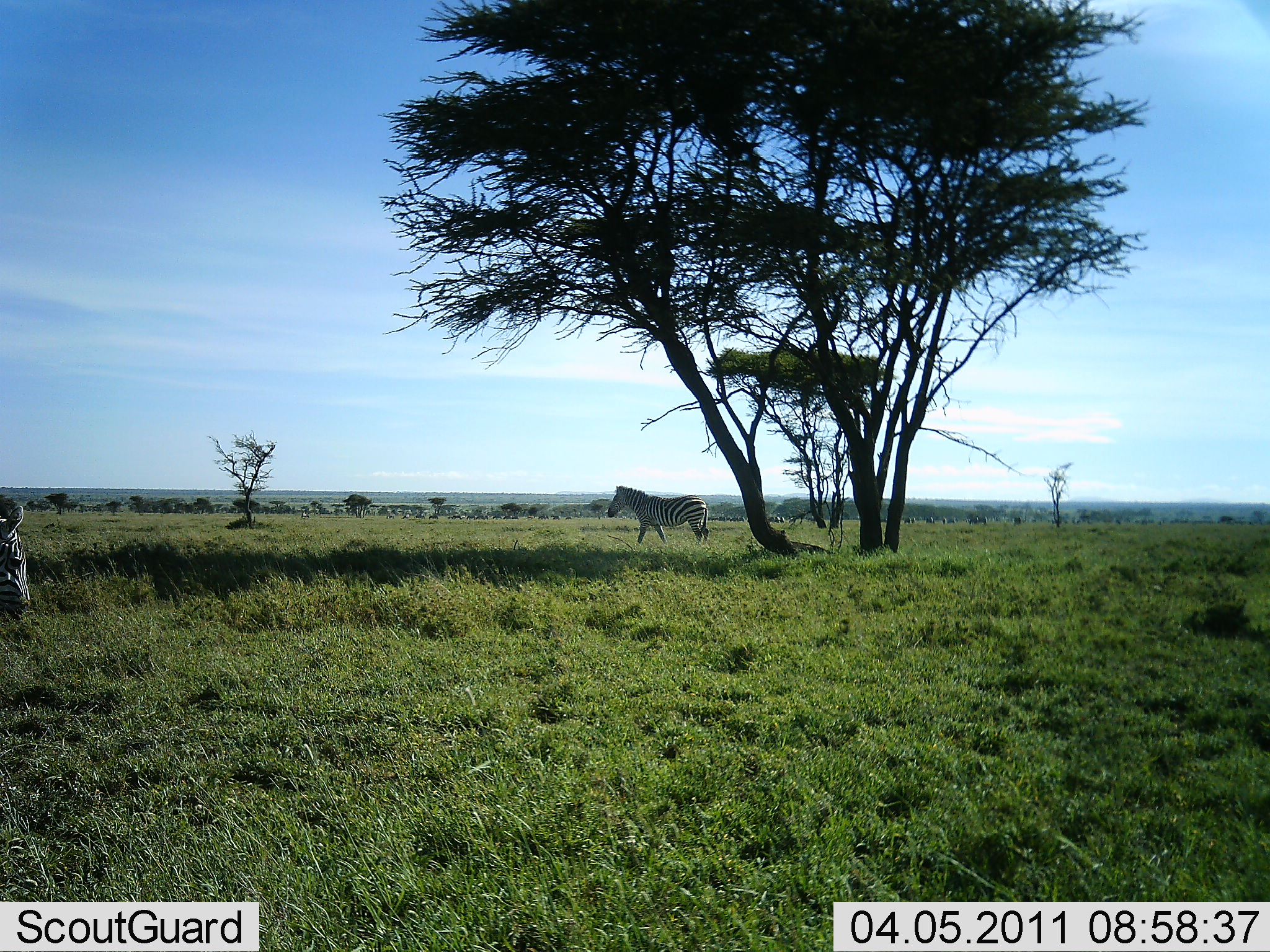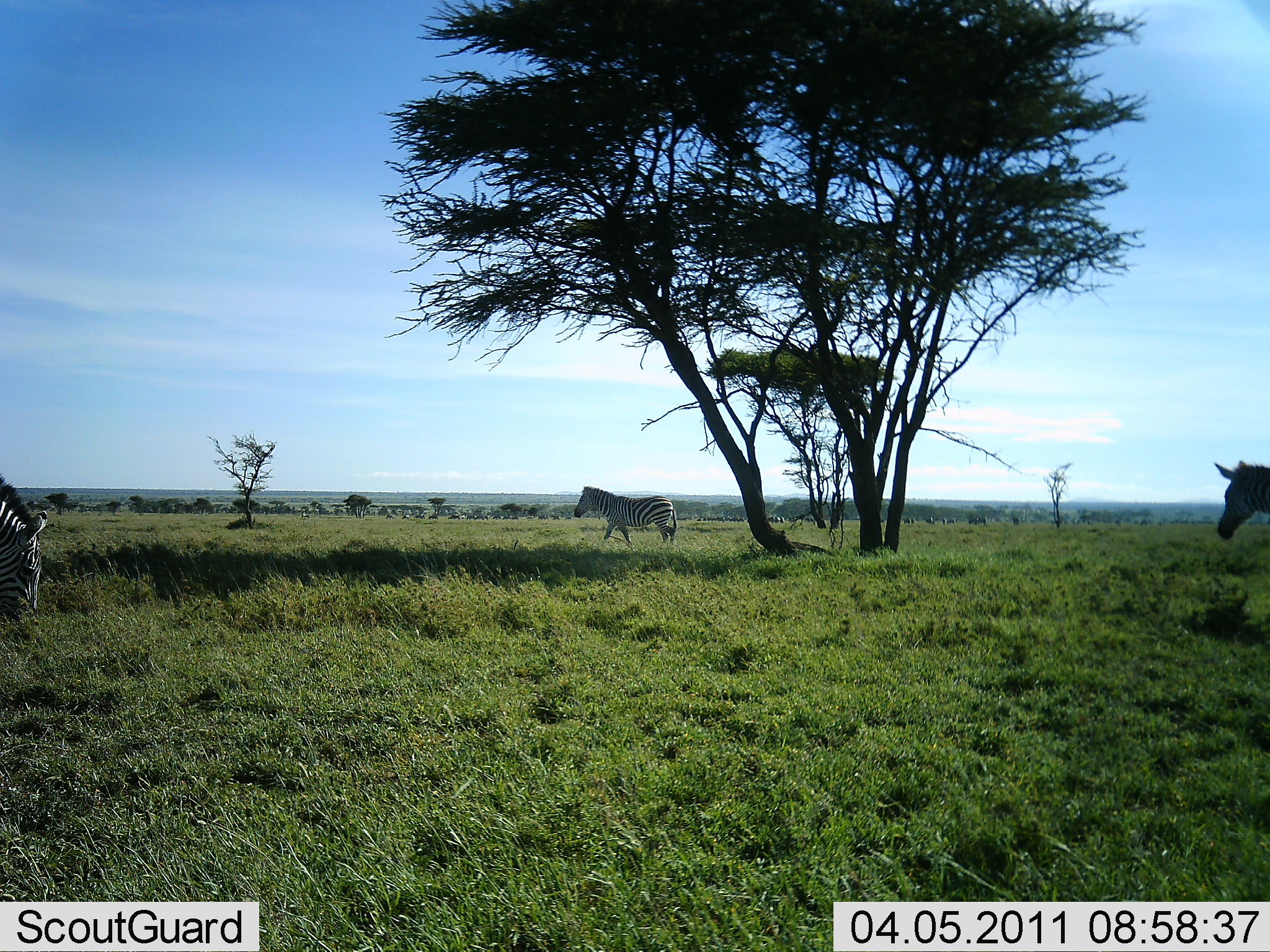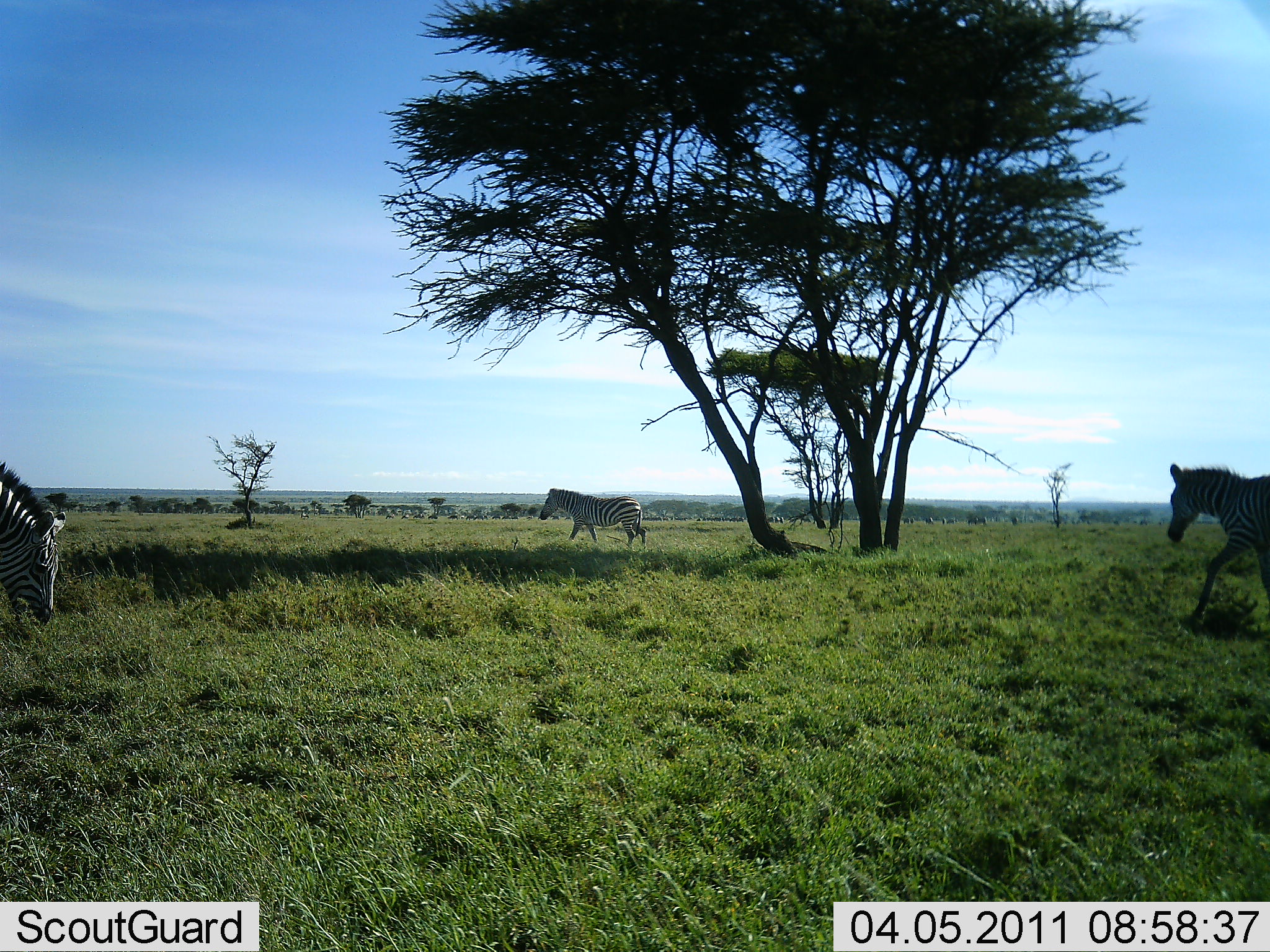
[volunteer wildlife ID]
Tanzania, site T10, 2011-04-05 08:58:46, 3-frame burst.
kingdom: Animalia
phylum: Chordata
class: Mammalia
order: Perissodactyla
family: Equidae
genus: Equus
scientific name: Equus quagga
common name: plains zebra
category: zebra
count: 3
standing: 18%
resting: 0%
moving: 91%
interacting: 0%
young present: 0%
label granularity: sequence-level